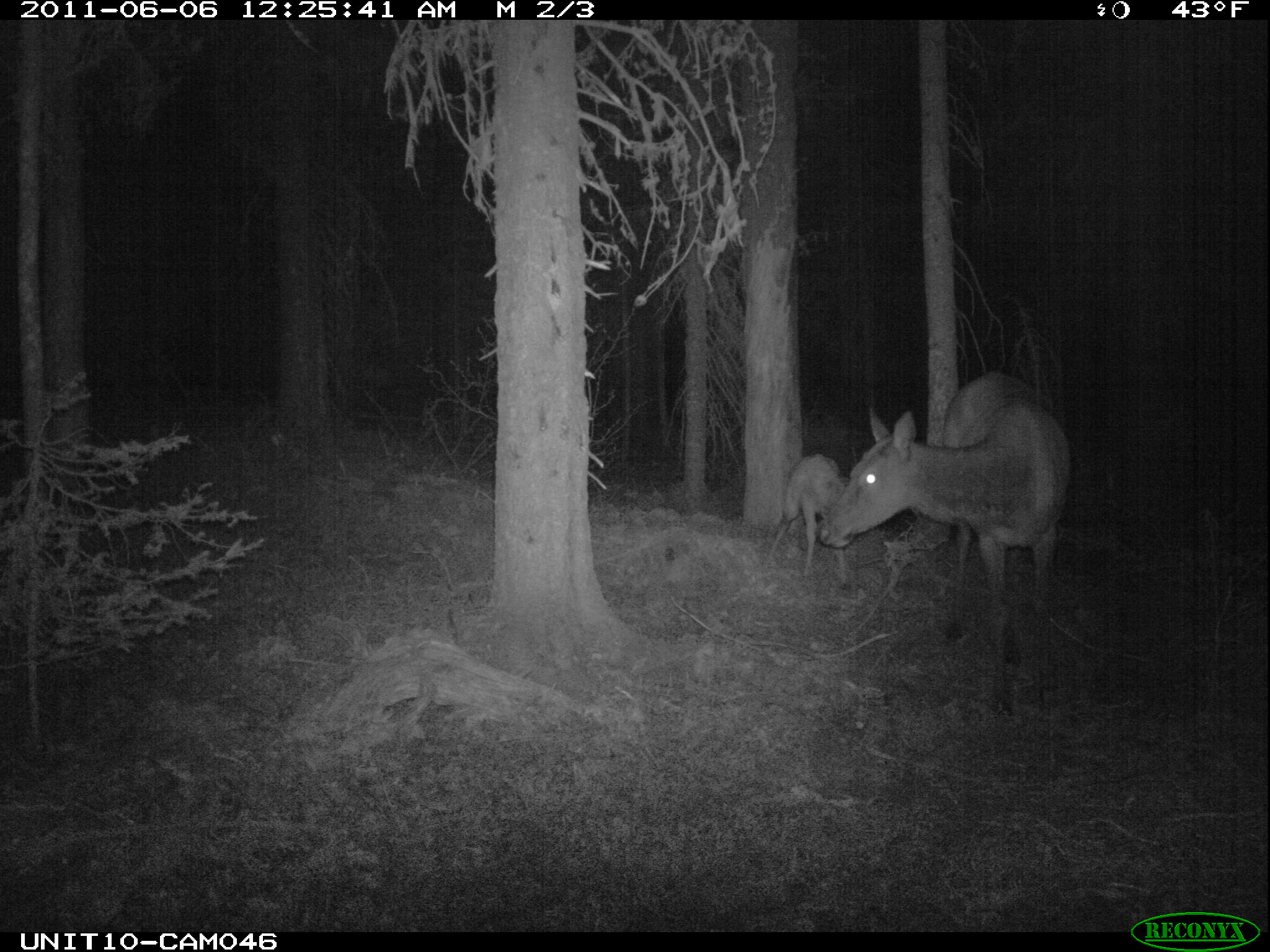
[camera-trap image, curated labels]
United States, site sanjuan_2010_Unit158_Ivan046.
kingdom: Animalia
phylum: Chordata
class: Mammalia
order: Artiodactyla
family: Cervidae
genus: Cervus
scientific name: Cervus elaphus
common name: red deer